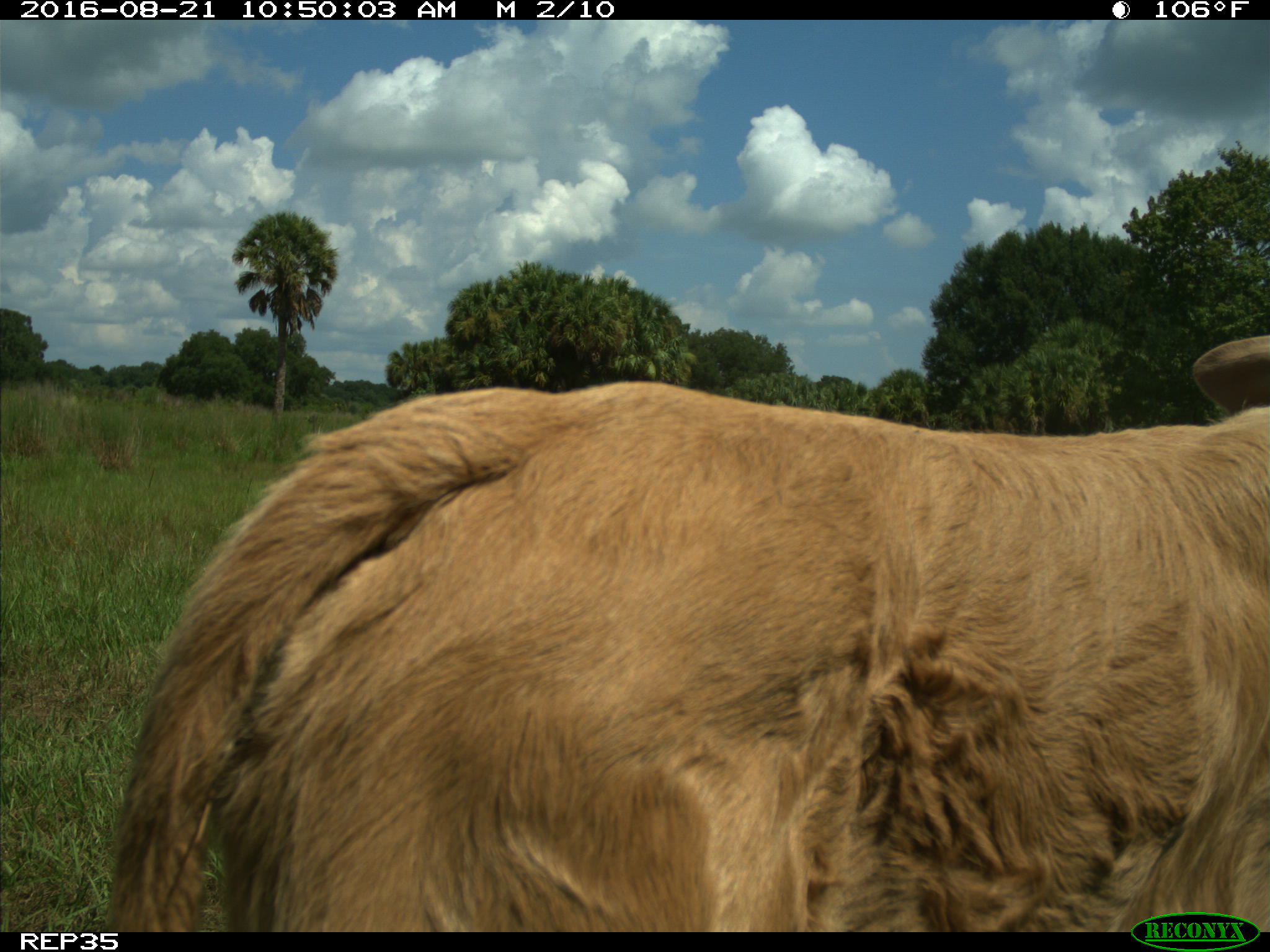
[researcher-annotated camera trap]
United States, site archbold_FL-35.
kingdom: Animalia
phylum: Chordata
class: Mammalia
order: Artiodactyla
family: Bovidae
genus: Bos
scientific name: Bos taurus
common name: domestic cow